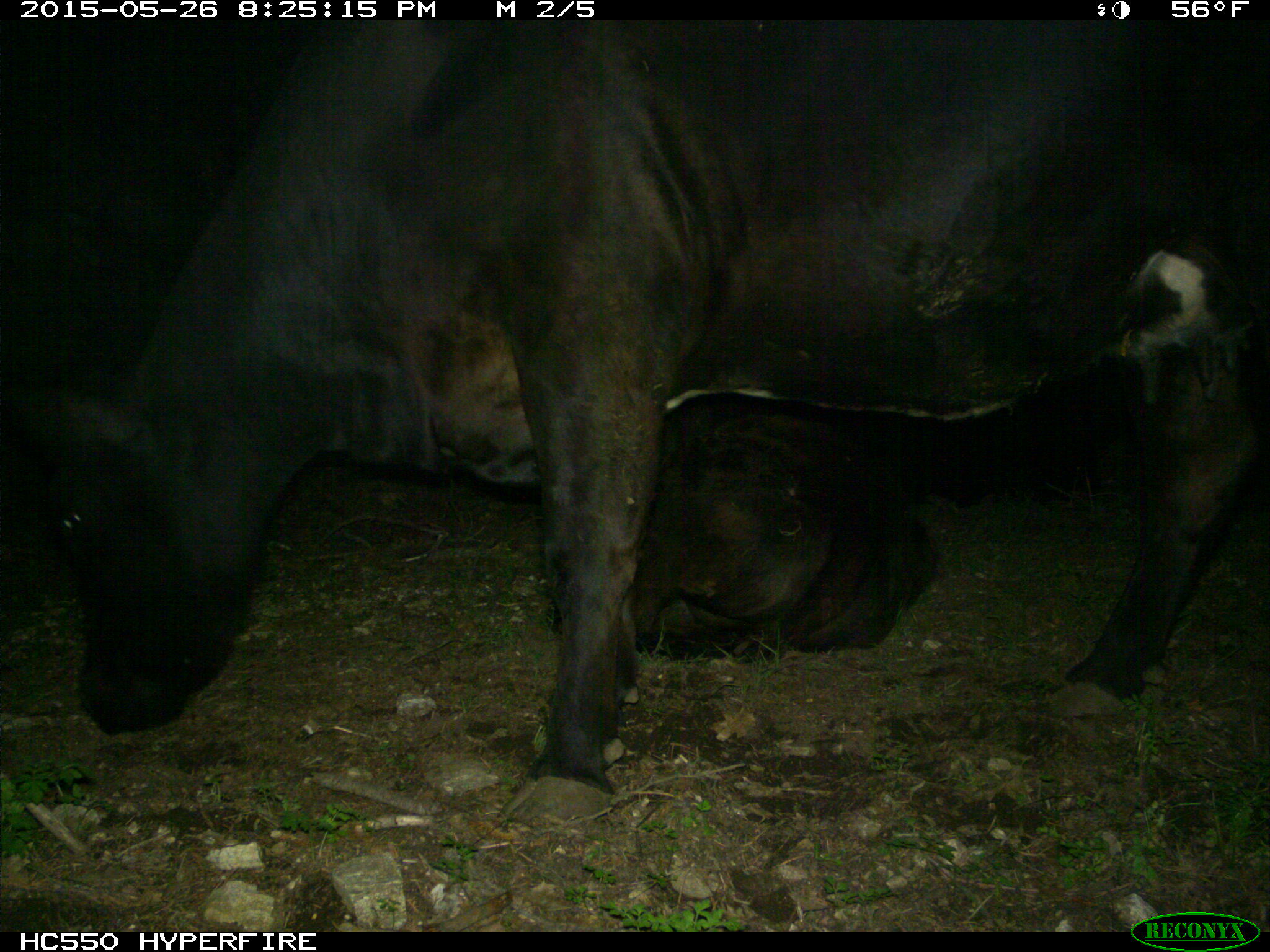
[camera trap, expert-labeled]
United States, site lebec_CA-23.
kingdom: Animalia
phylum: Chordata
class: Mammalia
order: Artiodactyla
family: Bovidae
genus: Bos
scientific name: Bos taurus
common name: domestic cow